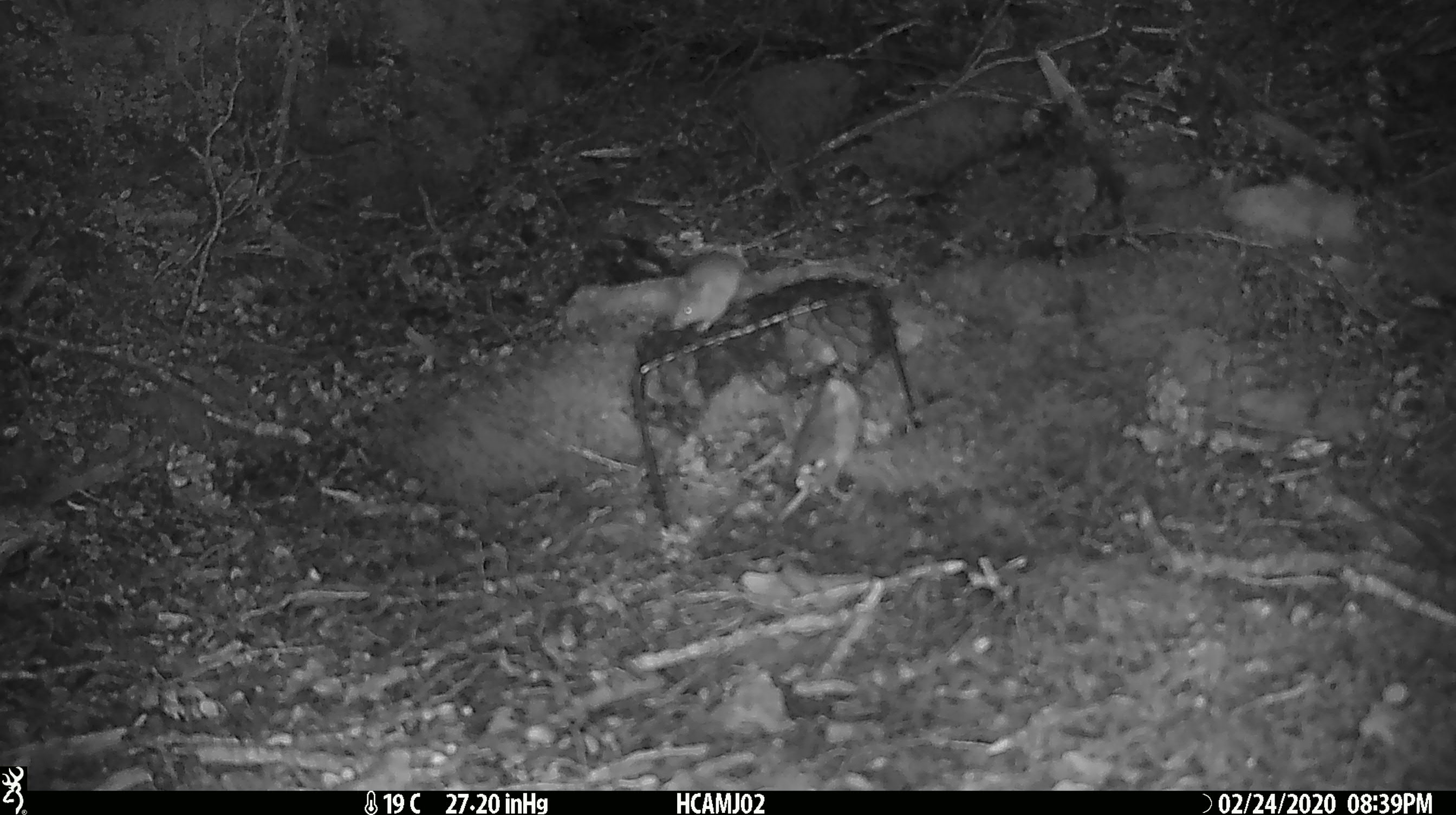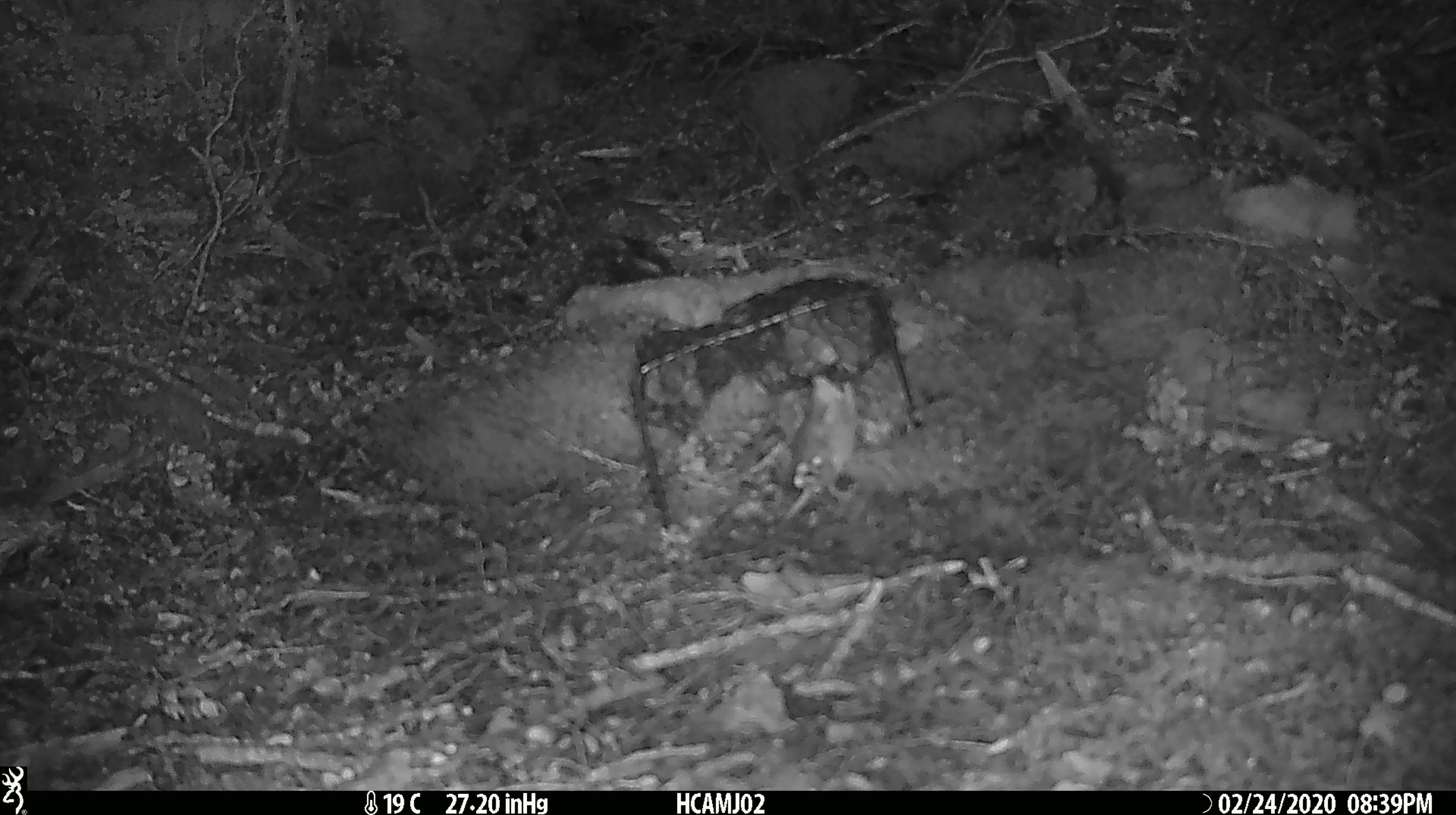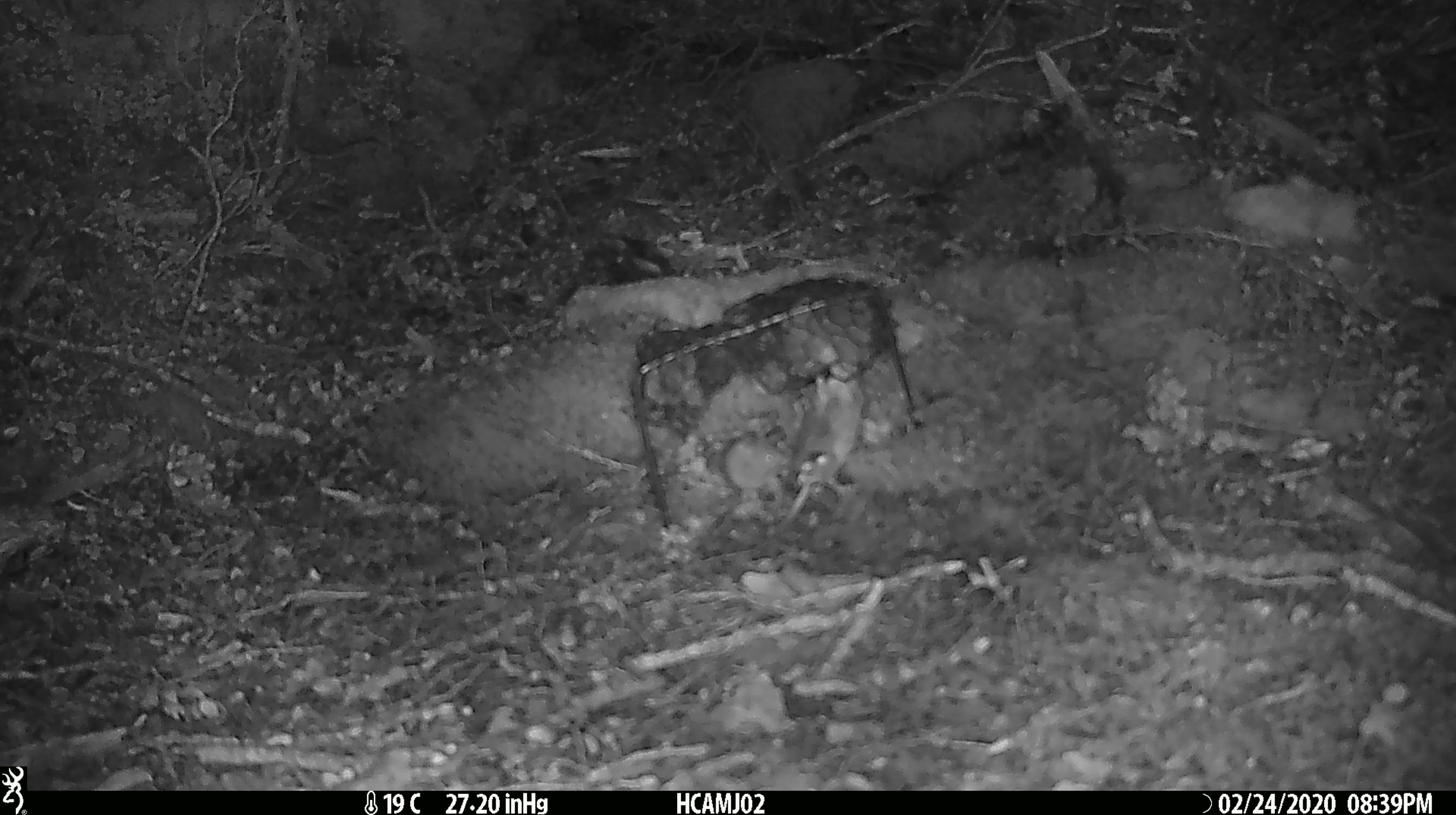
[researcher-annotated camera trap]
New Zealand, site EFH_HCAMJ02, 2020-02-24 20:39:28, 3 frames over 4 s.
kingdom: Animalia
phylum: Chordata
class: Mammalia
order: Rodentia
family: Muridae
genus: Mus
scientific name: Mus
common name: mouse